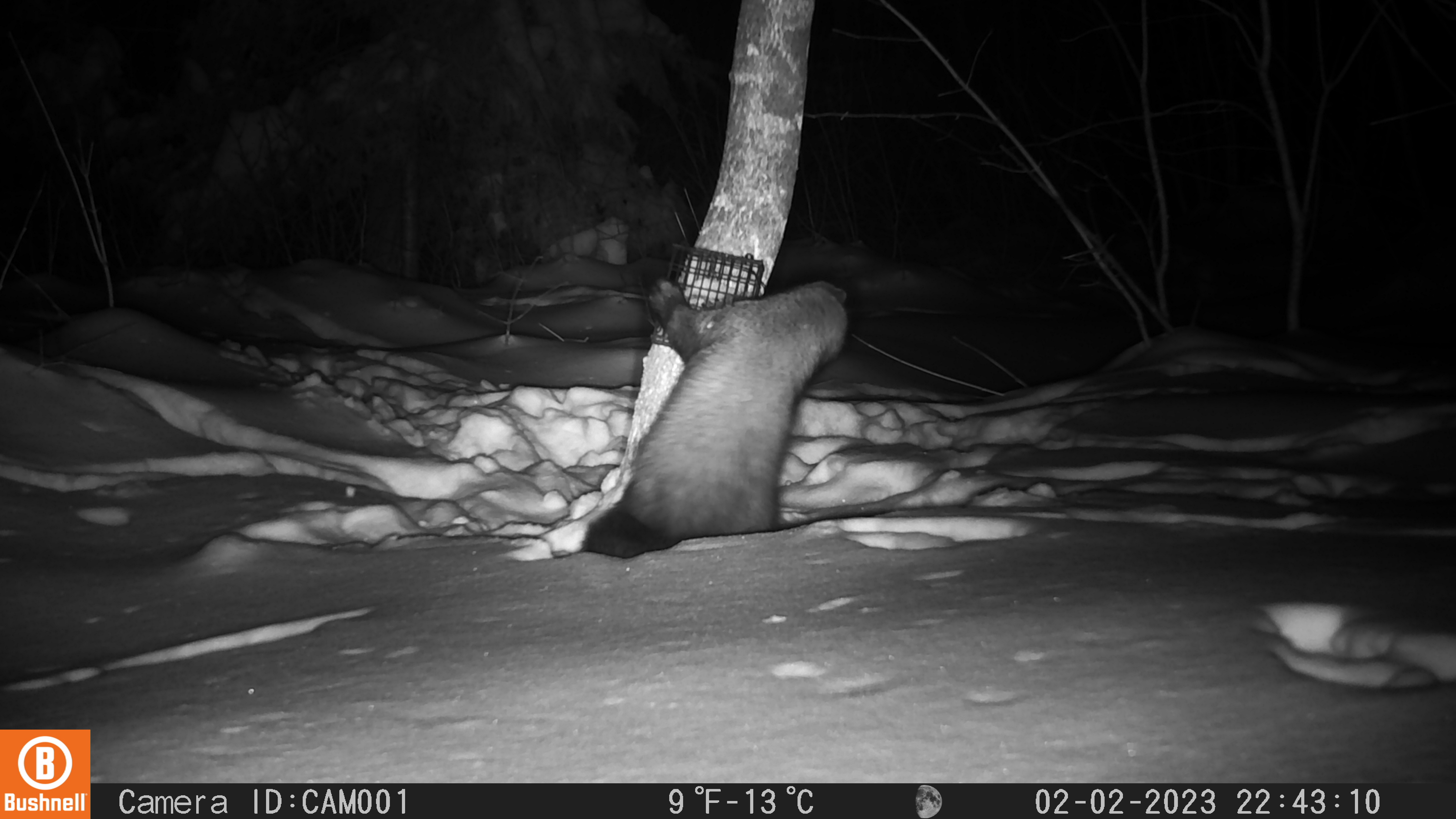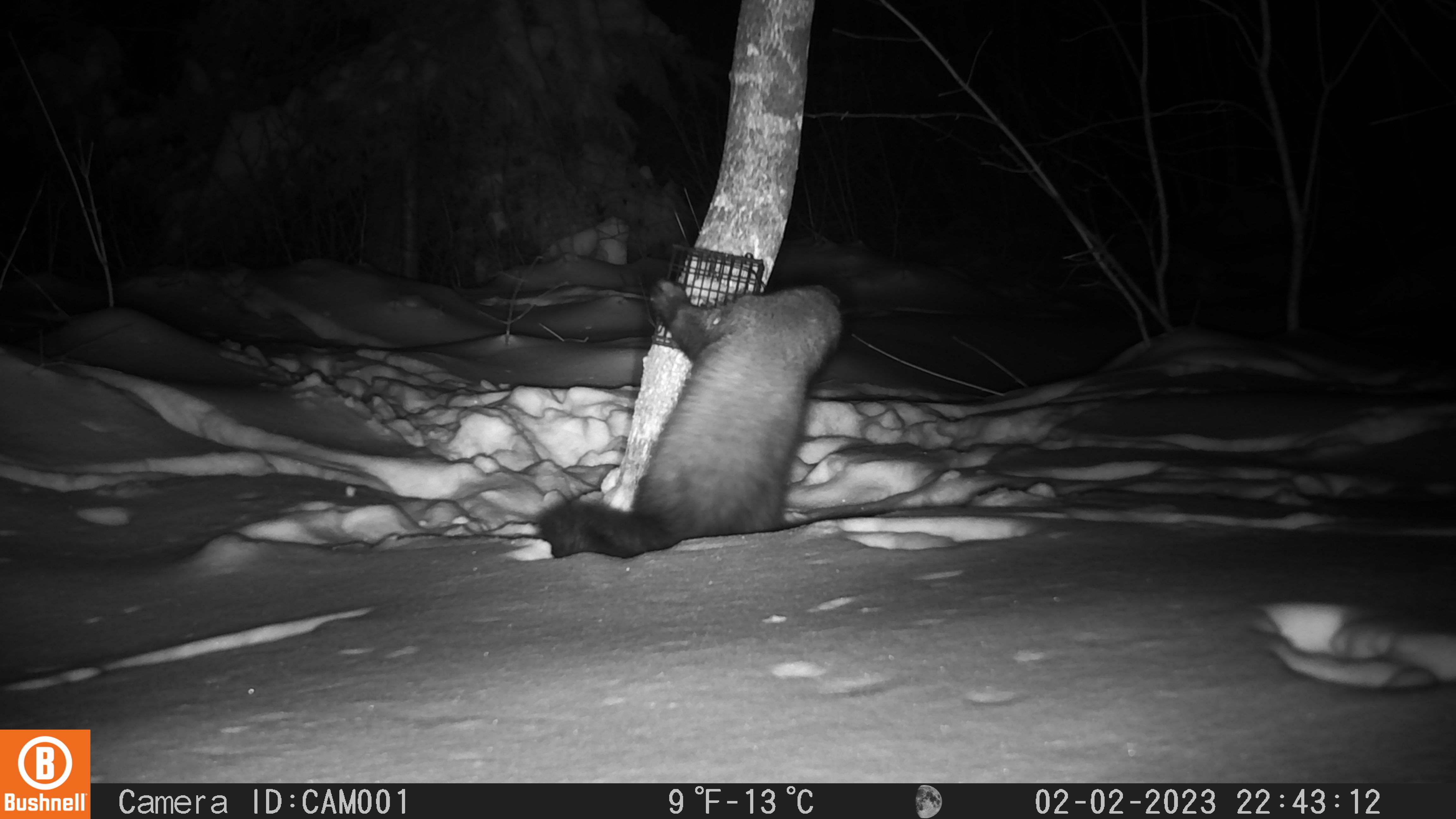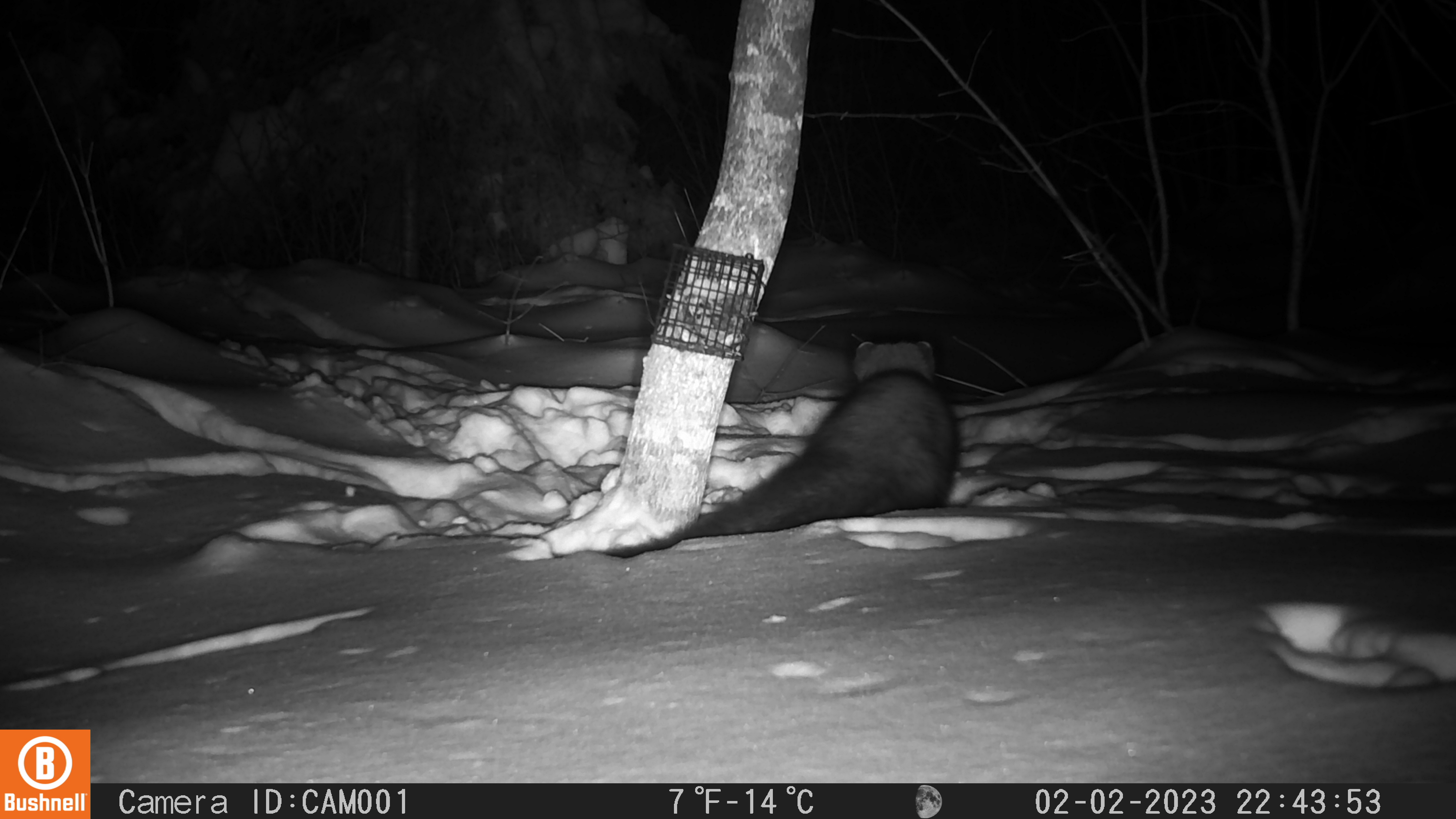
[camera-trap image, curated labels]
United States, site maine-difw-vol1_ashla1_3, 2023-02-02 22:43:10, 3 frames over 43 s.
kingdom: Animalia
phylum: Chordata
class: Mammalia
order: Carnivora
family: Mustelidae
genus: Pekania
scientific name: Pekania pennanti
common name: fisher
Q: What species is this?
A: Fisher (Pekania pennanti).